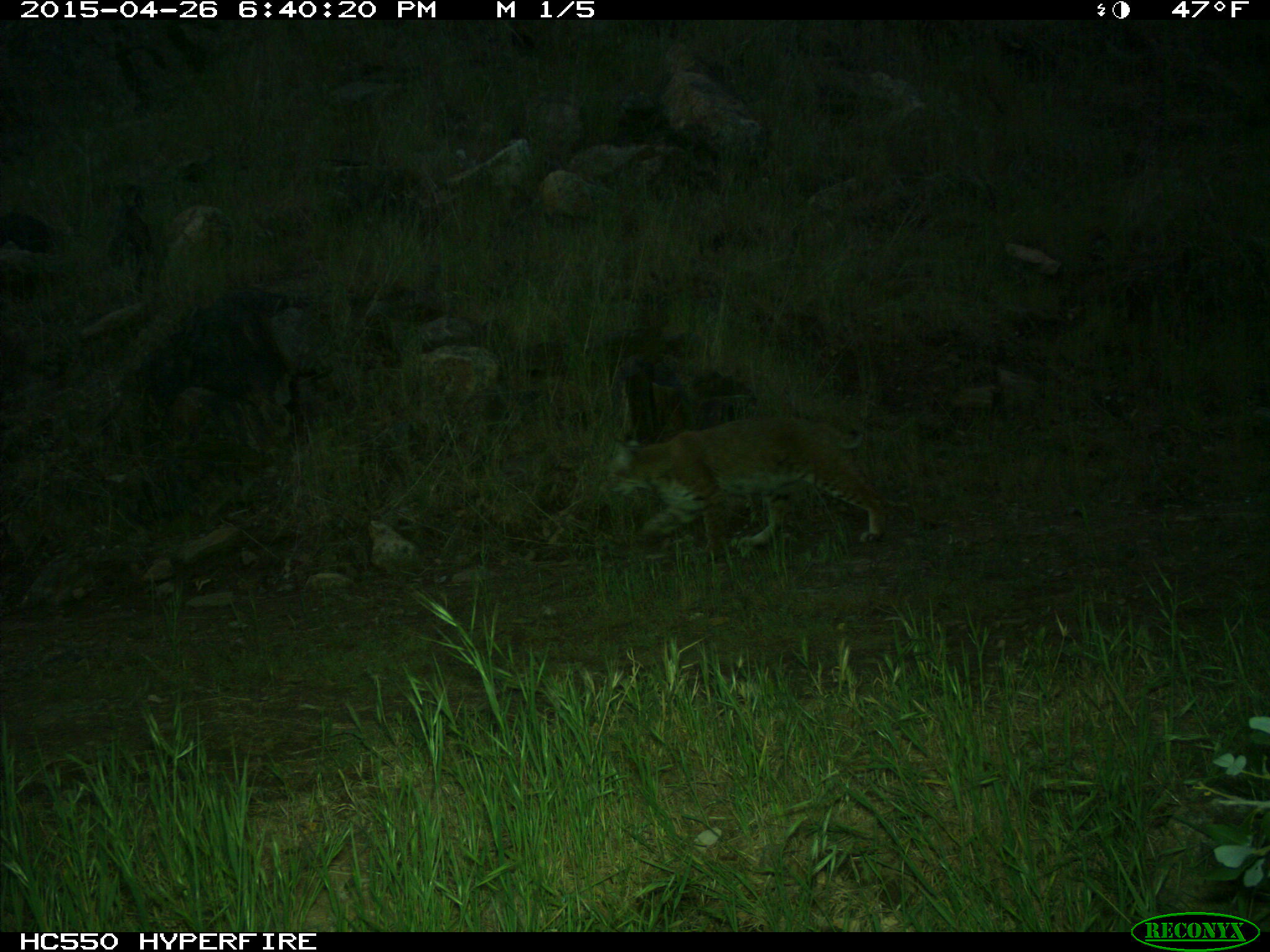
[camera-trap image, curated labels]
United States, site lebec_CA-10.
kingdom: Animalia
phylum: Chordata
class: Mammalia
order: Carnivora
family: Felidae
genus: Lynx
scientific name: Lynx rufus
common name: bobcat